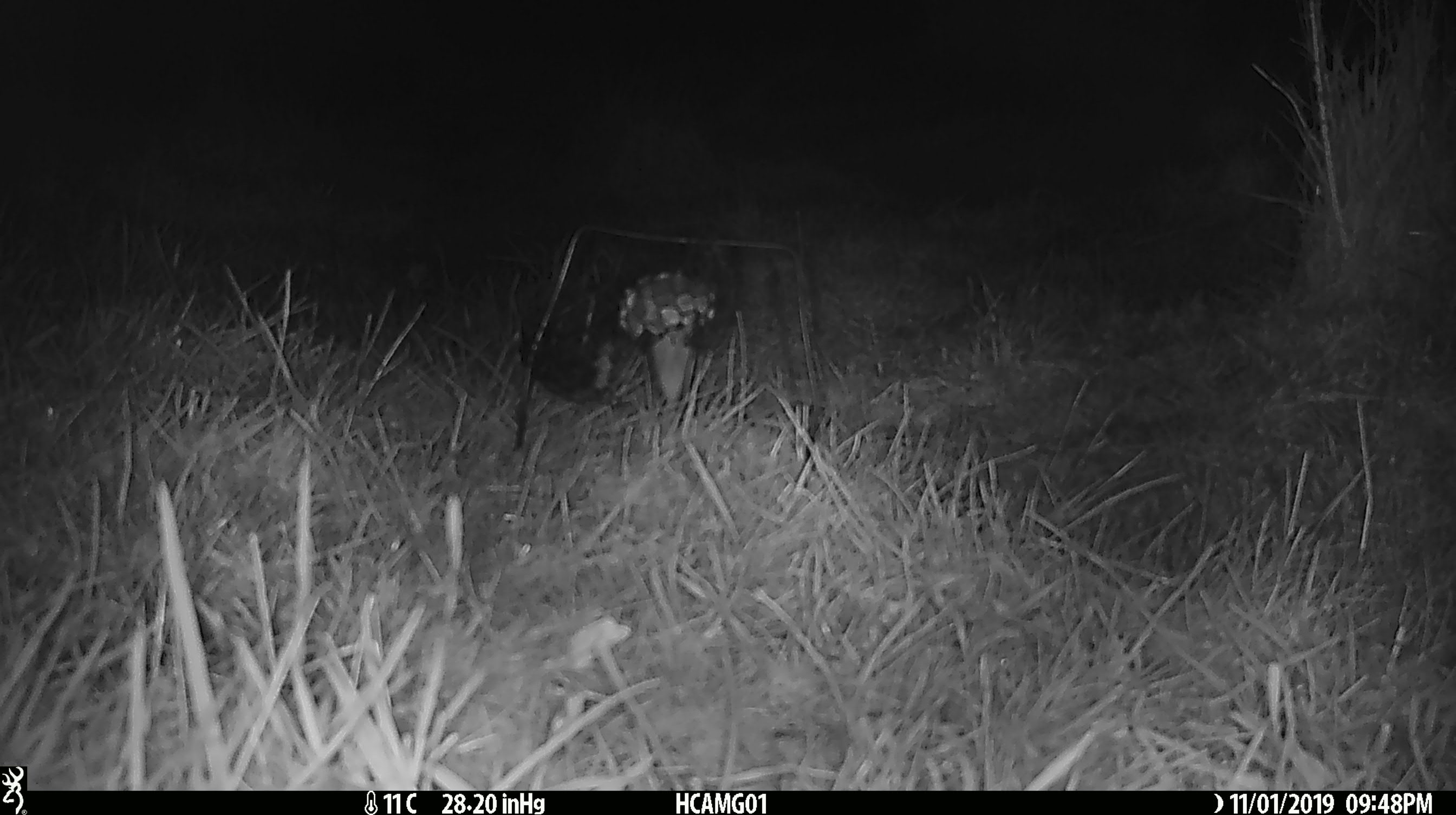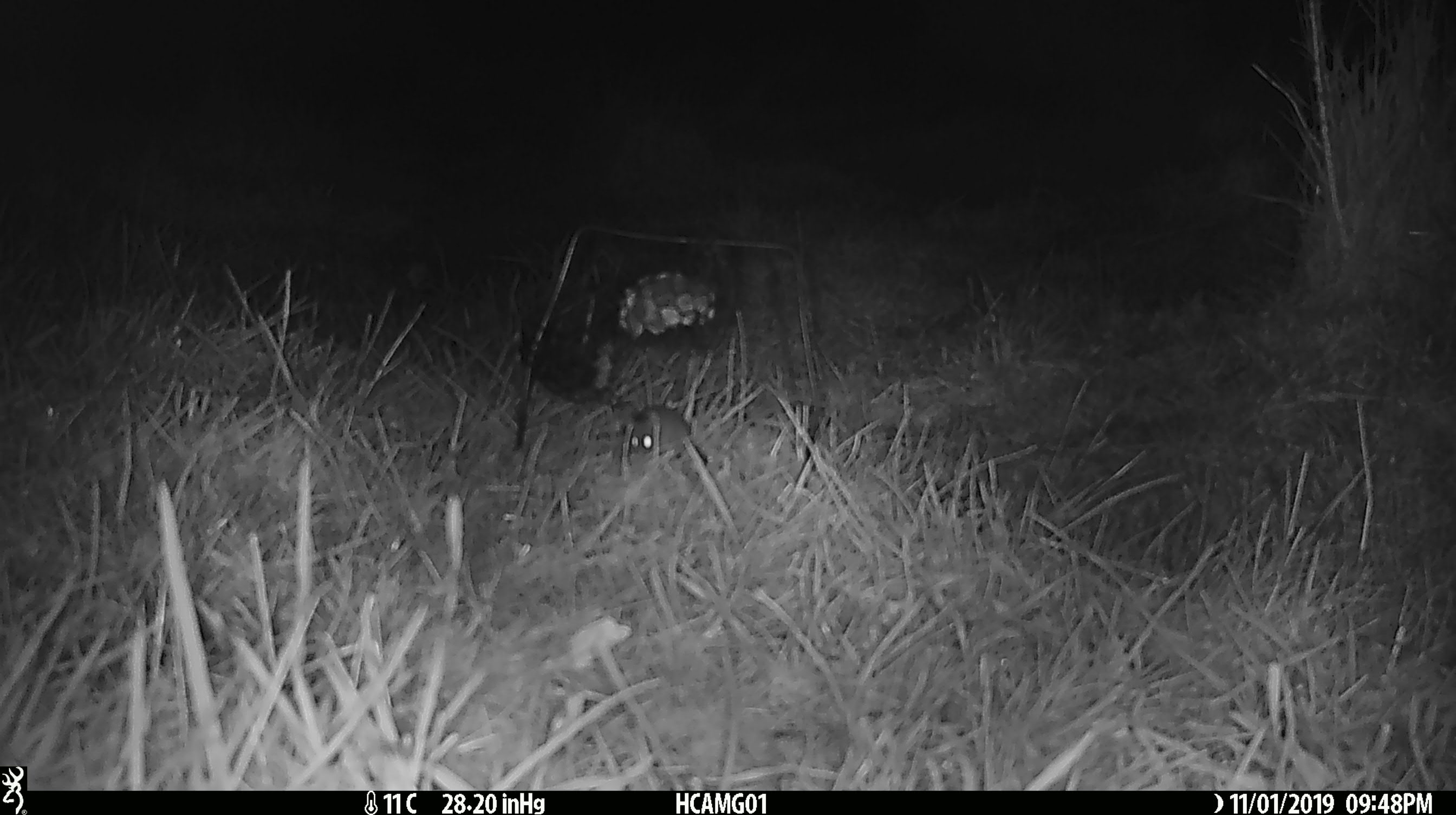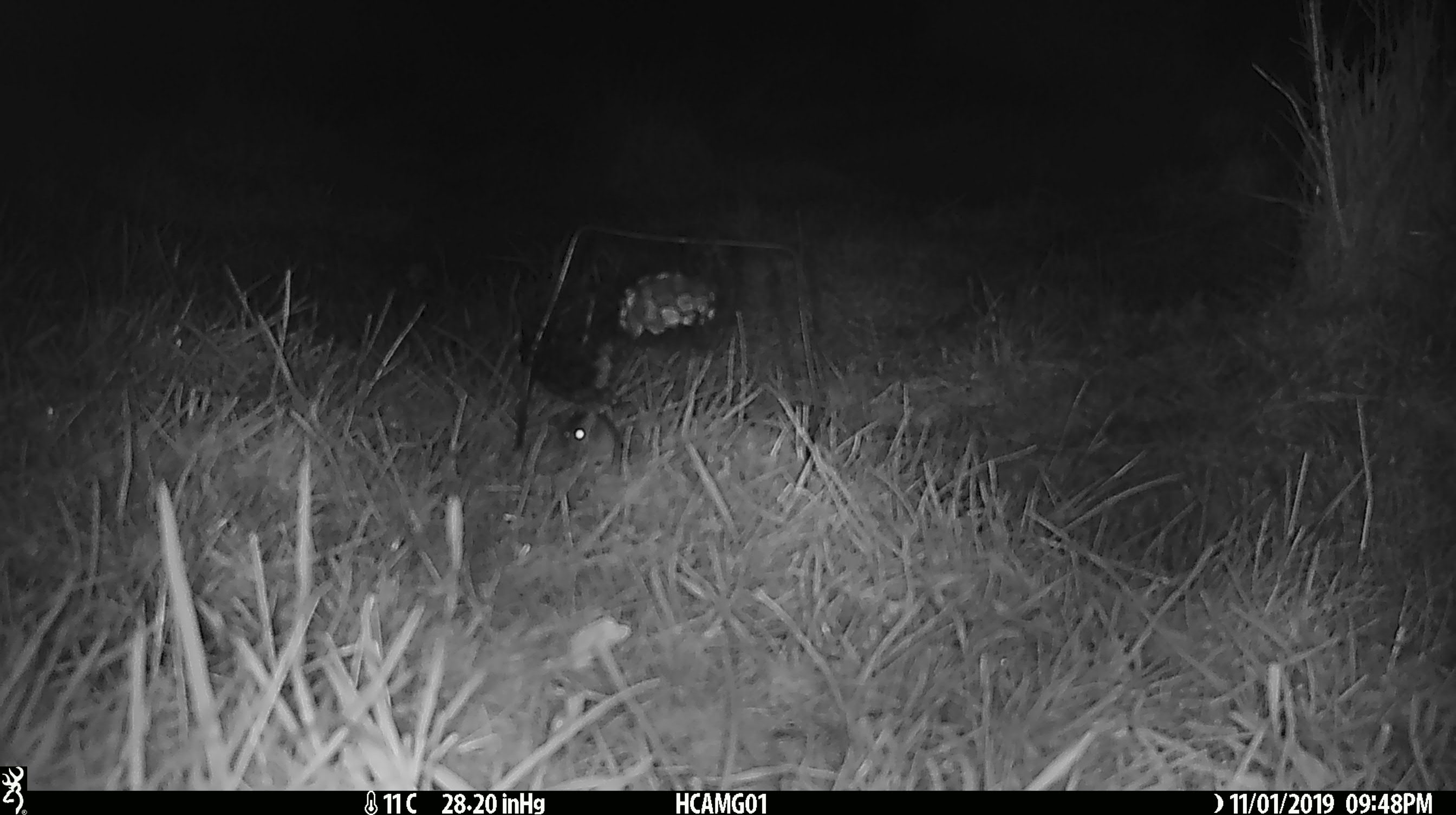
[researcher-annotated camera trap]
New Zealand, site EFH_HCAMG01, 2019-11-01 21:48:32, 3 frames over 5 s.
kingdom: Animalia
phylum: Chordata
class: Mammalia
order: Rodentia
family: Muridae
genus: Mus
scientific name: Mus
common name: mouse